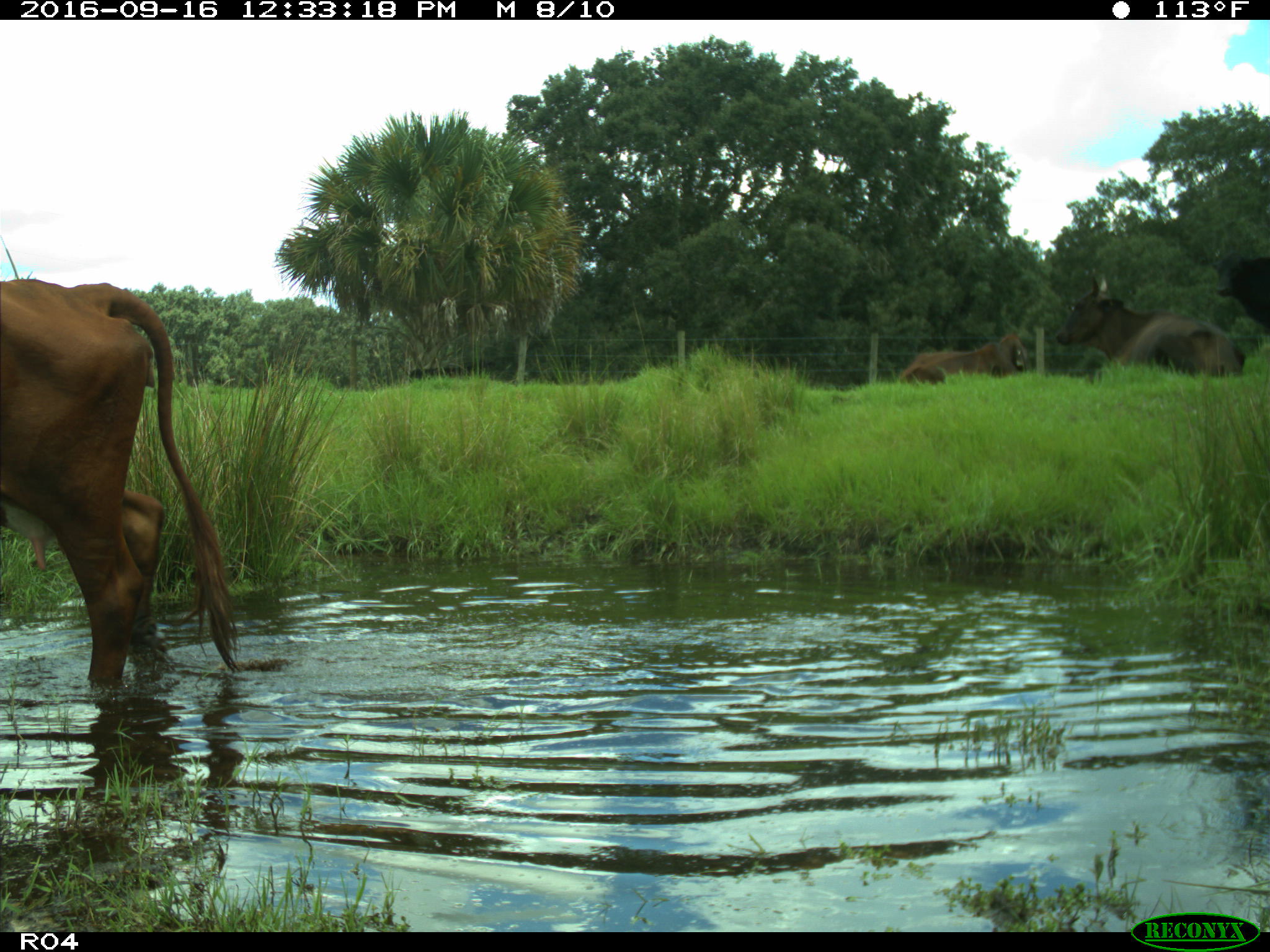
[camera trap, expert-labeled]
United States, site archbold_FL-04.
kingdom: Animalia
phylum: Chordata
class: Mammalia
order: Artiodactyla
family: Bovidae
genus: Bos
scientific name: Bos taurus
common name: domestic cow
Bos taurus (domestic cow).